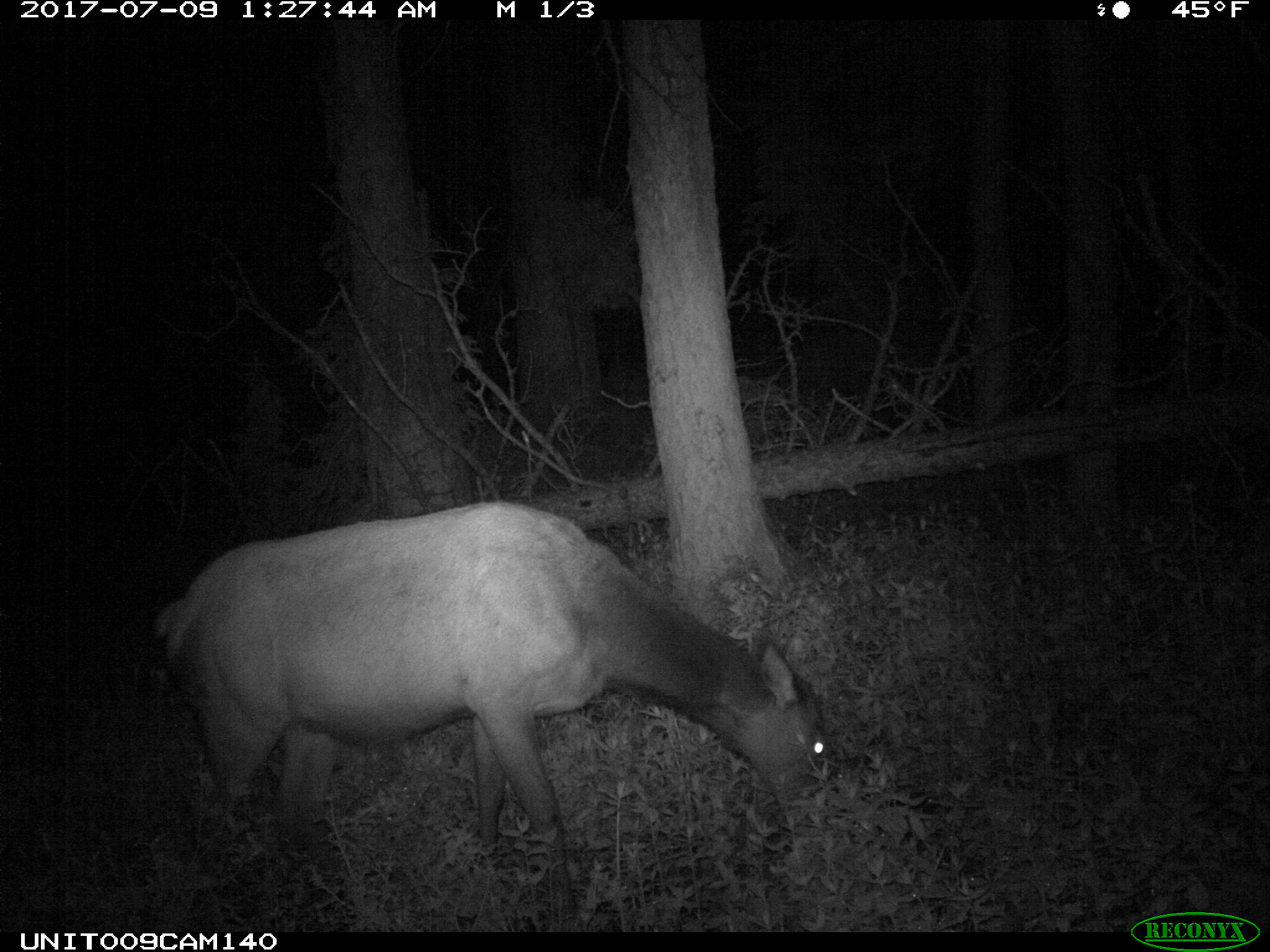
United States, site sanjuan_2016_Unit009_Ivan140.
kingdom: Animalia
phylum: Chordata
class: Mammalia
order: Artiodactyla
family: Cervidae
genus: Cervus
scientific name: Cervus elaphus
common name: red deer